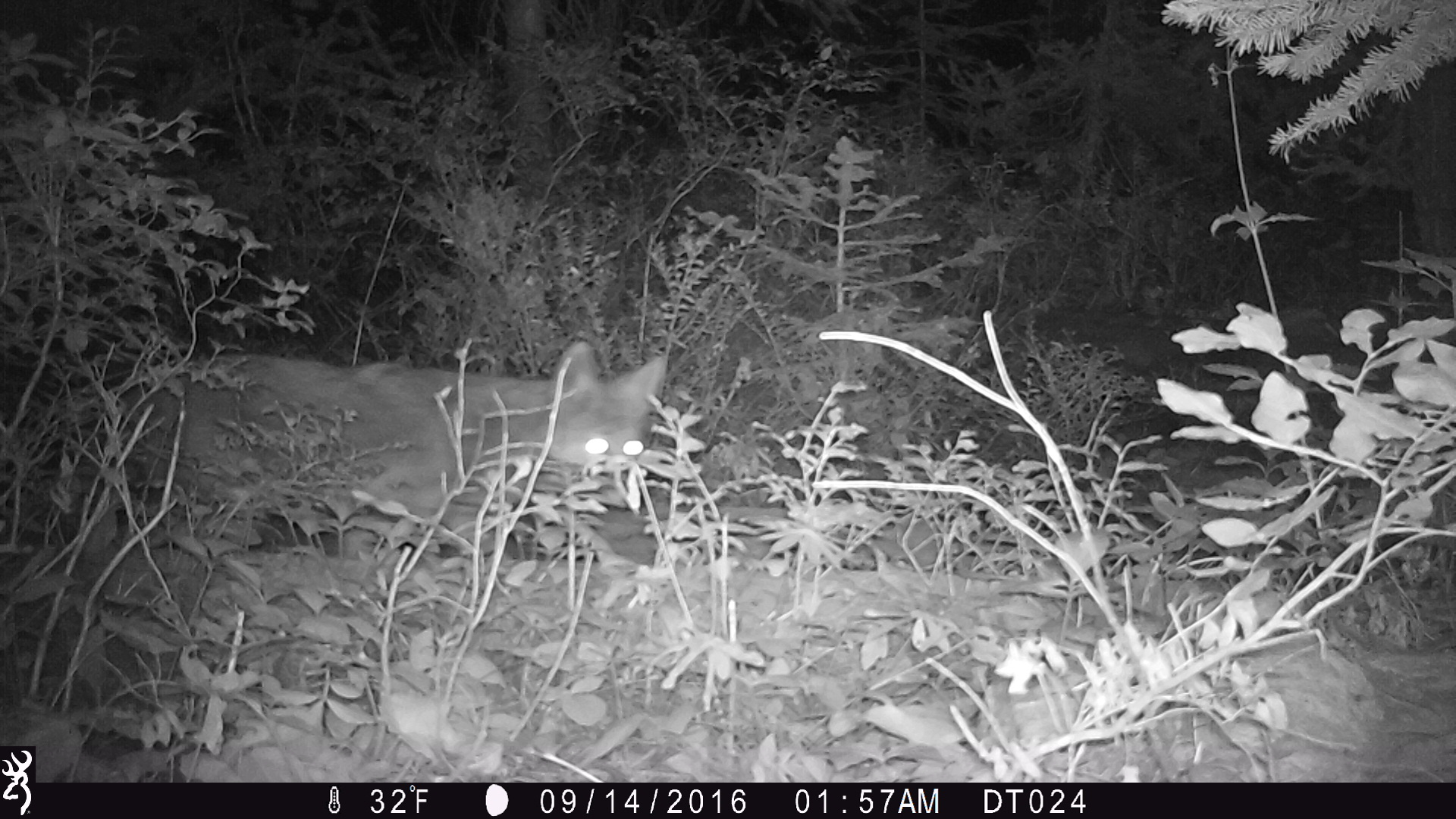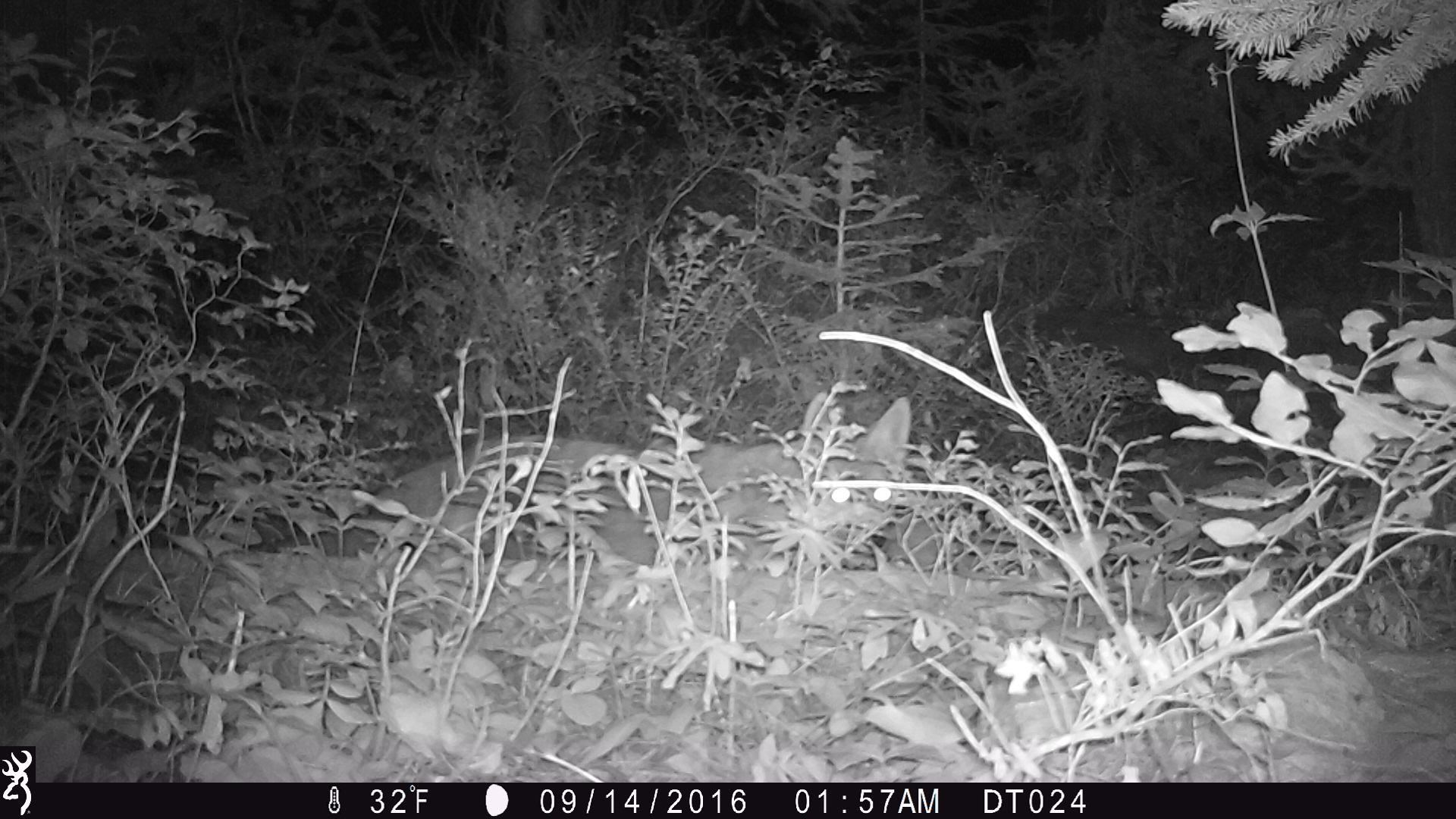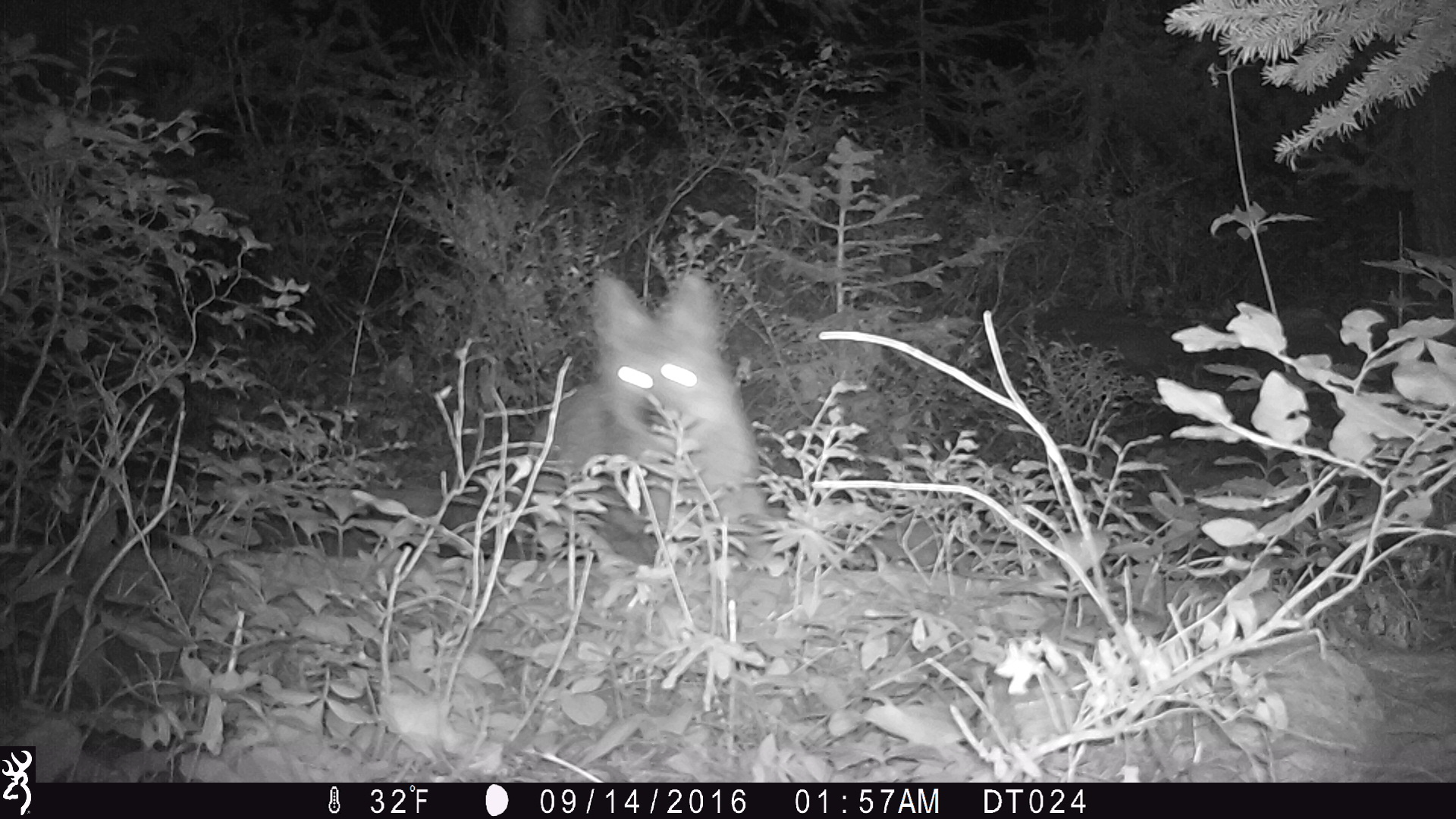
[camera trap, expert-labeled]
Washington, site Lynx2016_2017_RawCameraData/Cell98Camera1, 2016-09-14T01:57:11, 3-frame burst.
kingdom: Animalia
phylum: Chordata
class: Mammalia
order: Carnivora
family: Canidae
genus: Canis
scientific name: Canis latrans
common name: coyote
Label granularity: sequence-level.